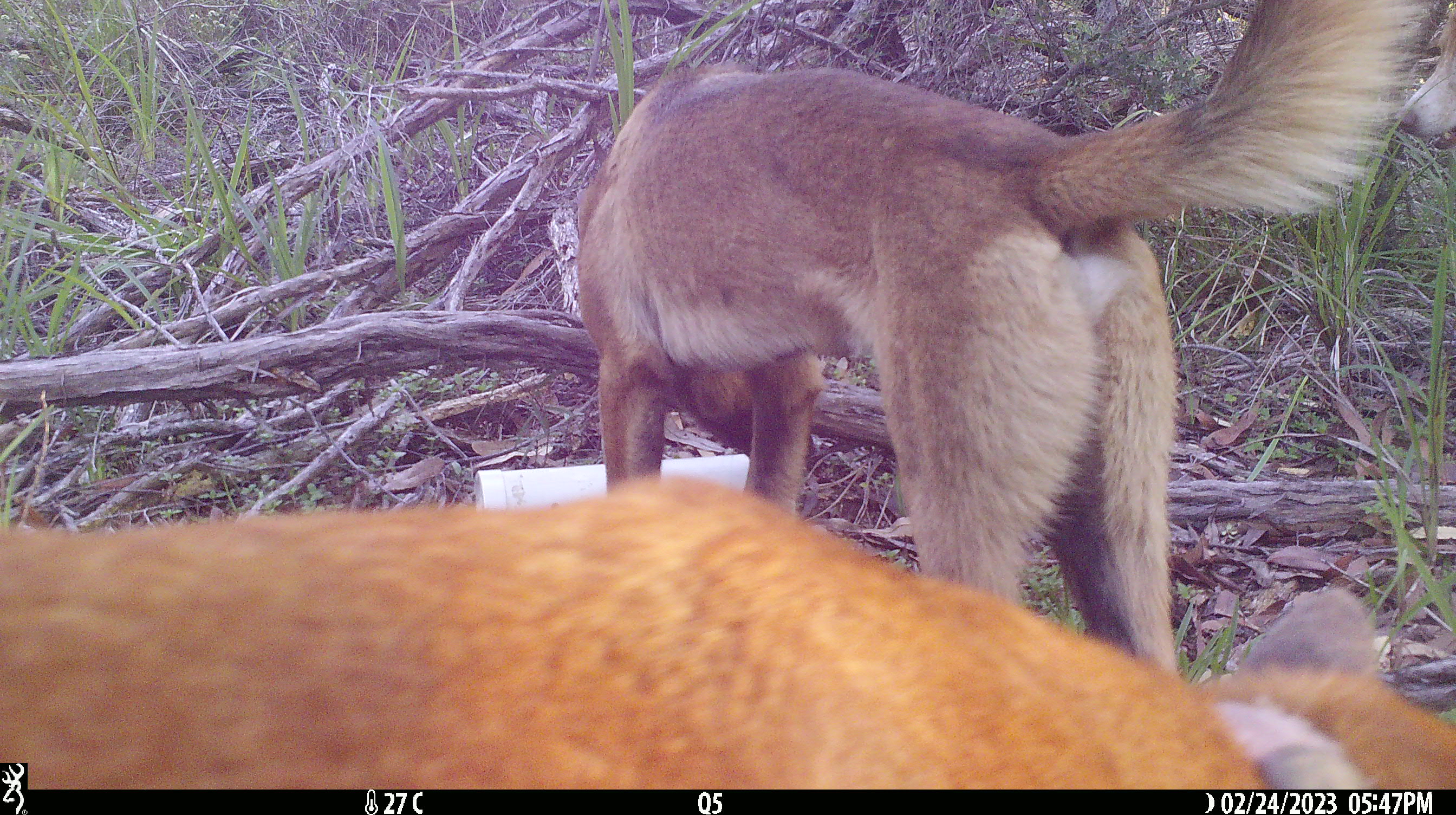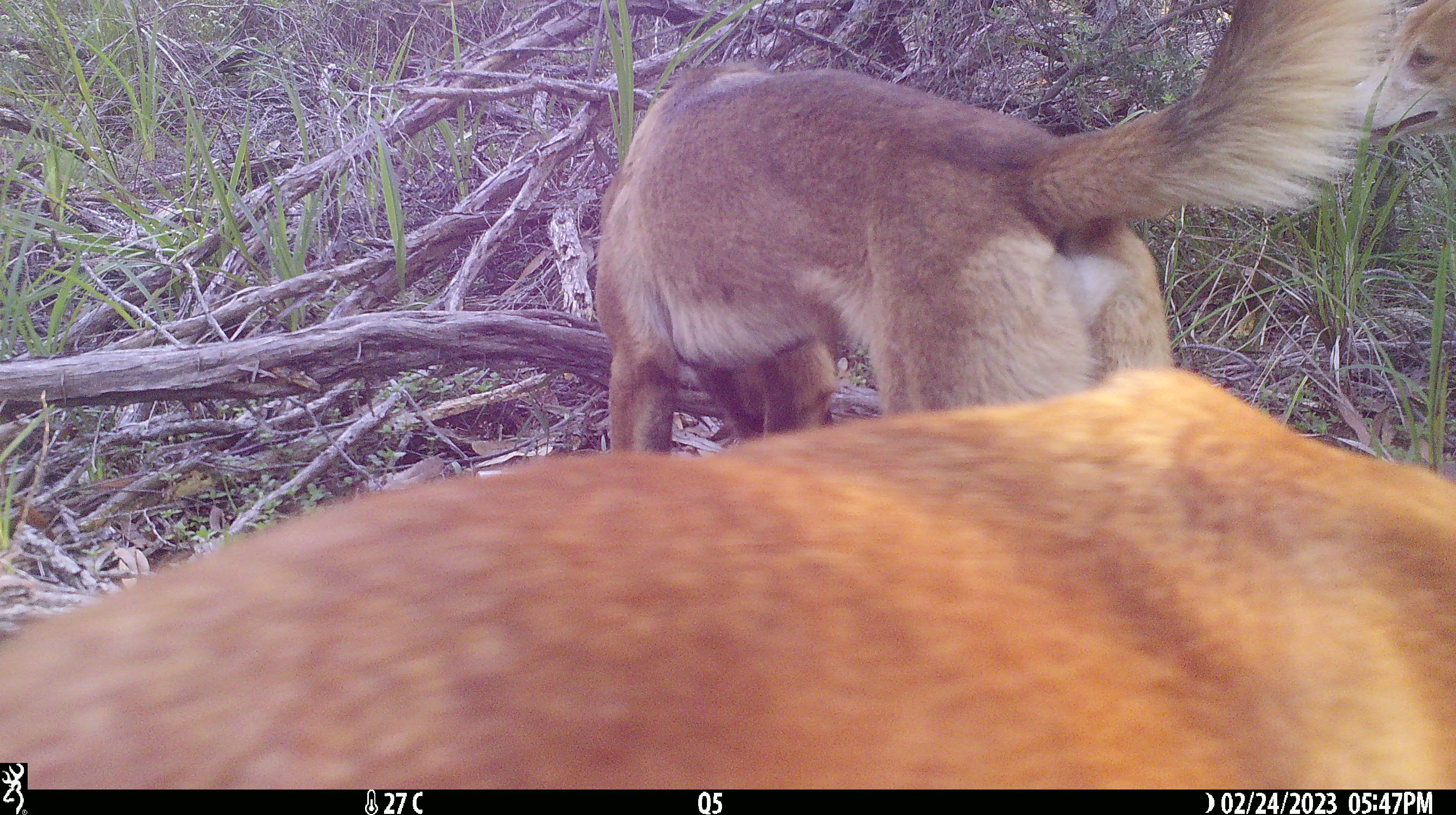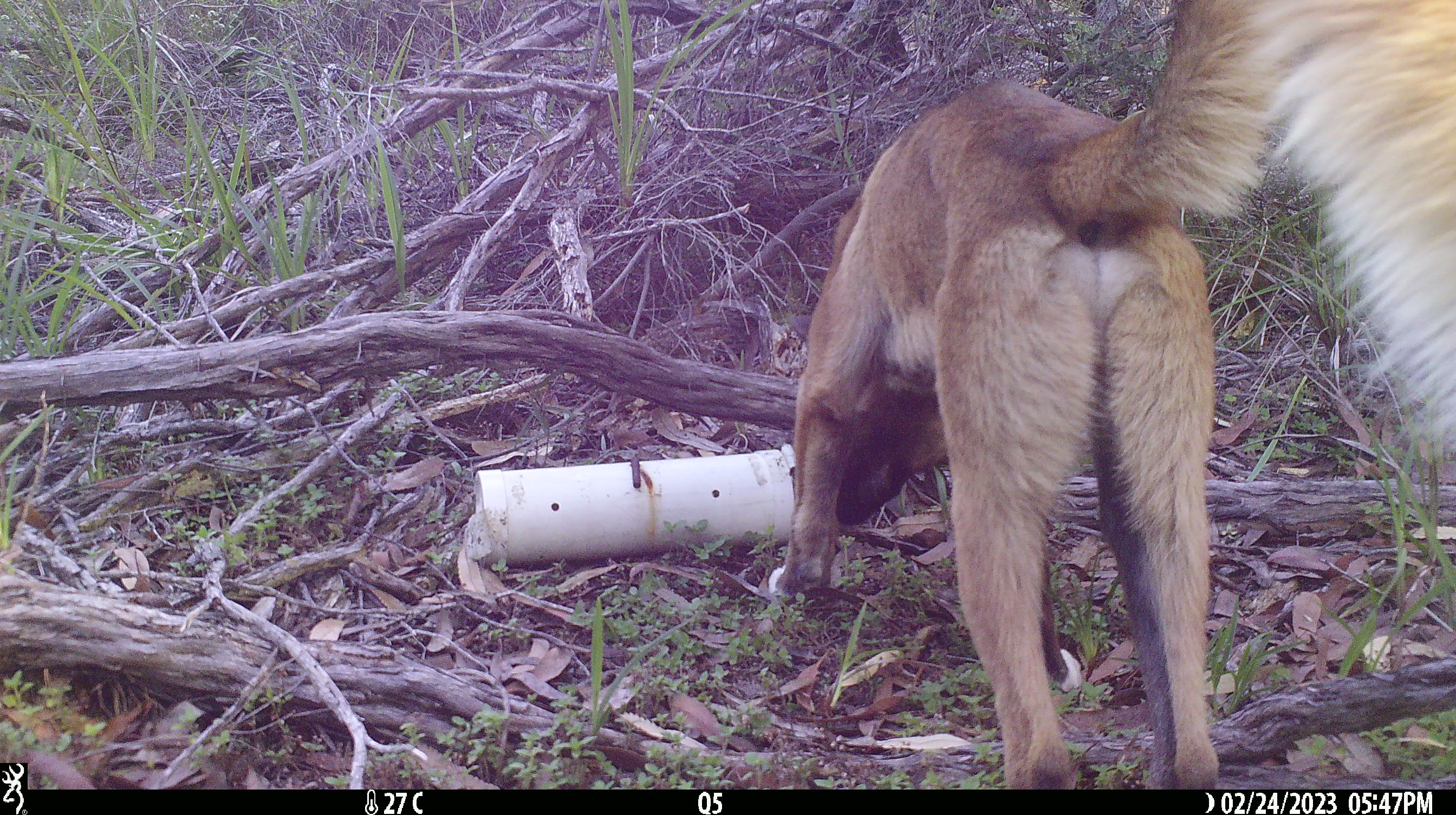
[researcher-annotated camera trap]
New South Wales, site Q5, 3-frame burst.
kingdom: Animalia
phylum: Chordata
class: Mammalia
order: Carnivora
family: Canidae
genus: Canis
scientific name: Canis familiaris dingo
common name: dingo